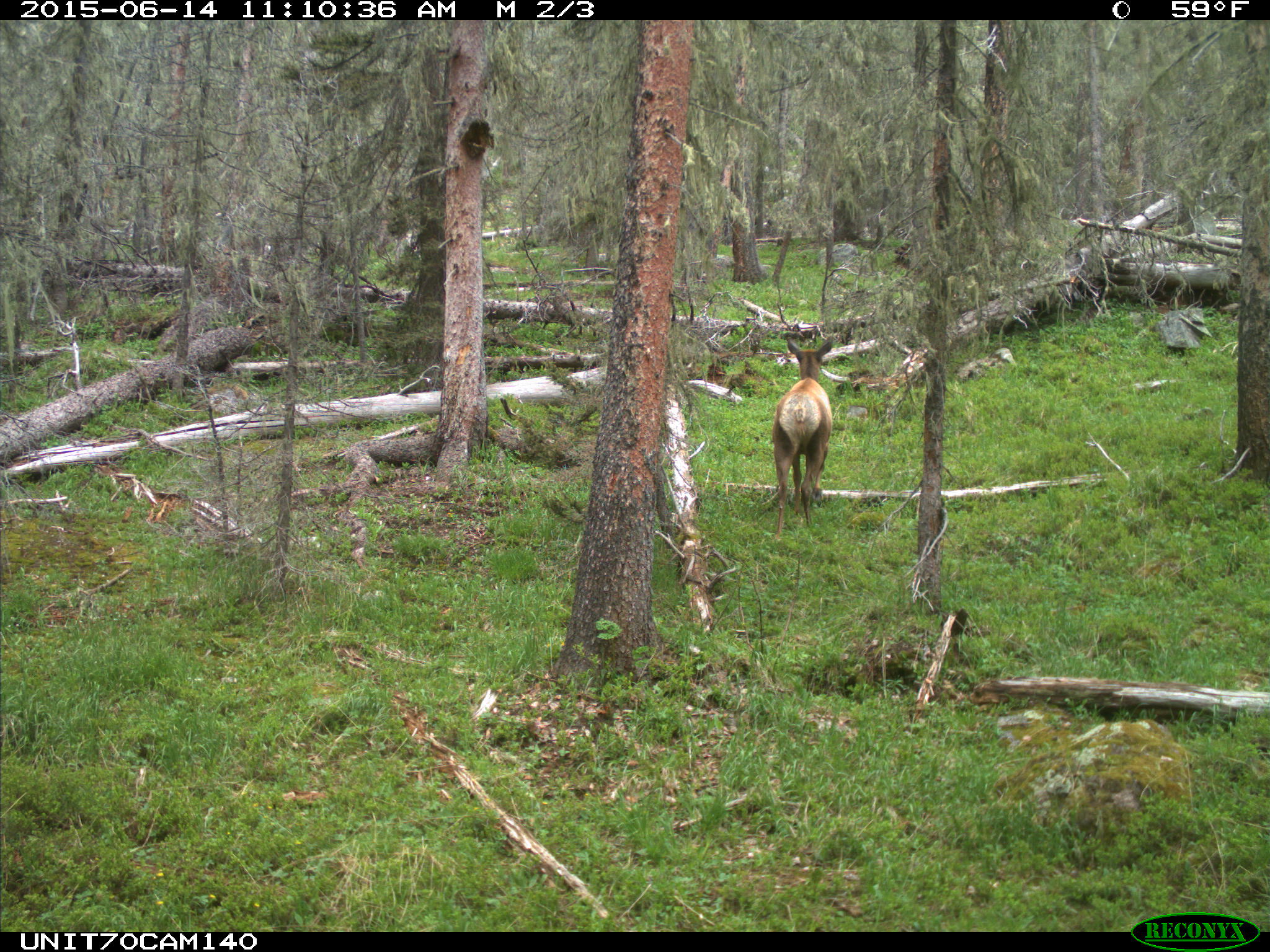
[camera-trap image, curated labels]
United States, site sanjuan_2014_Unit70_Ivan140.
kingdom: Animalia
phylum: Chordata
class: Mammalia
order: Artiodactyla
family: Cervidae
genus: Cervus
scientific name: Cervus elaphus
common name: red deer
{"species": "Cervus elaphus (red deer)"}